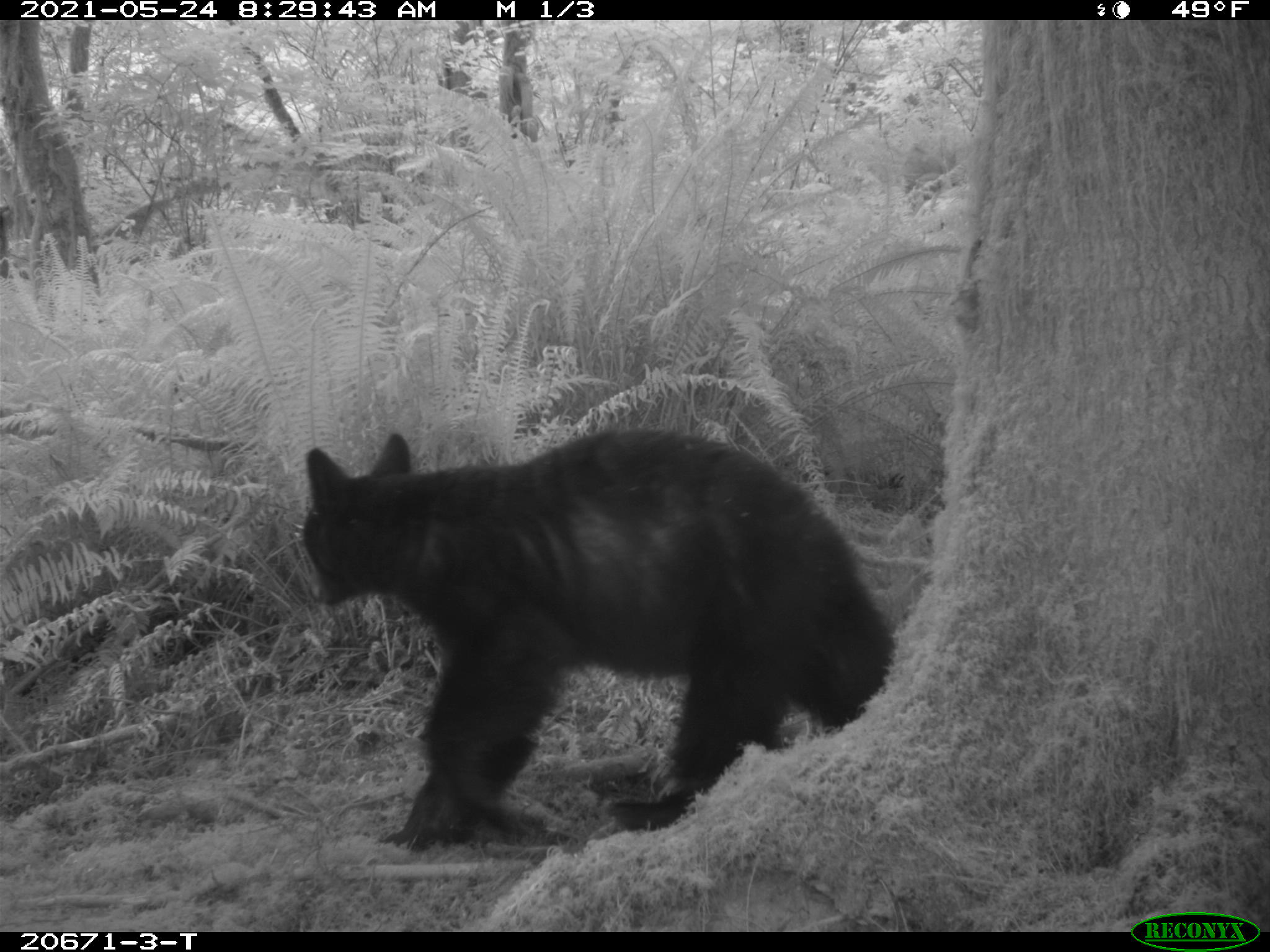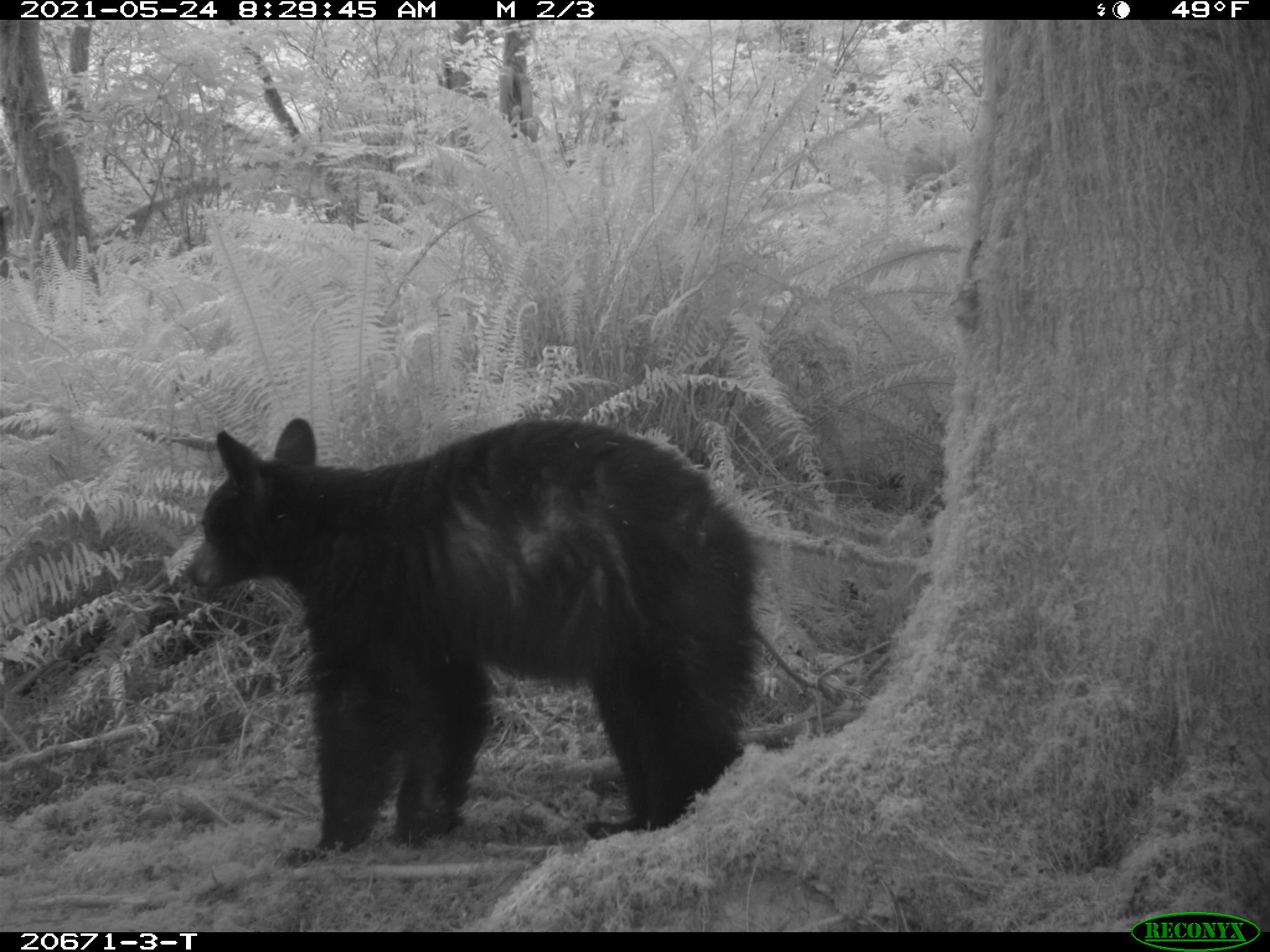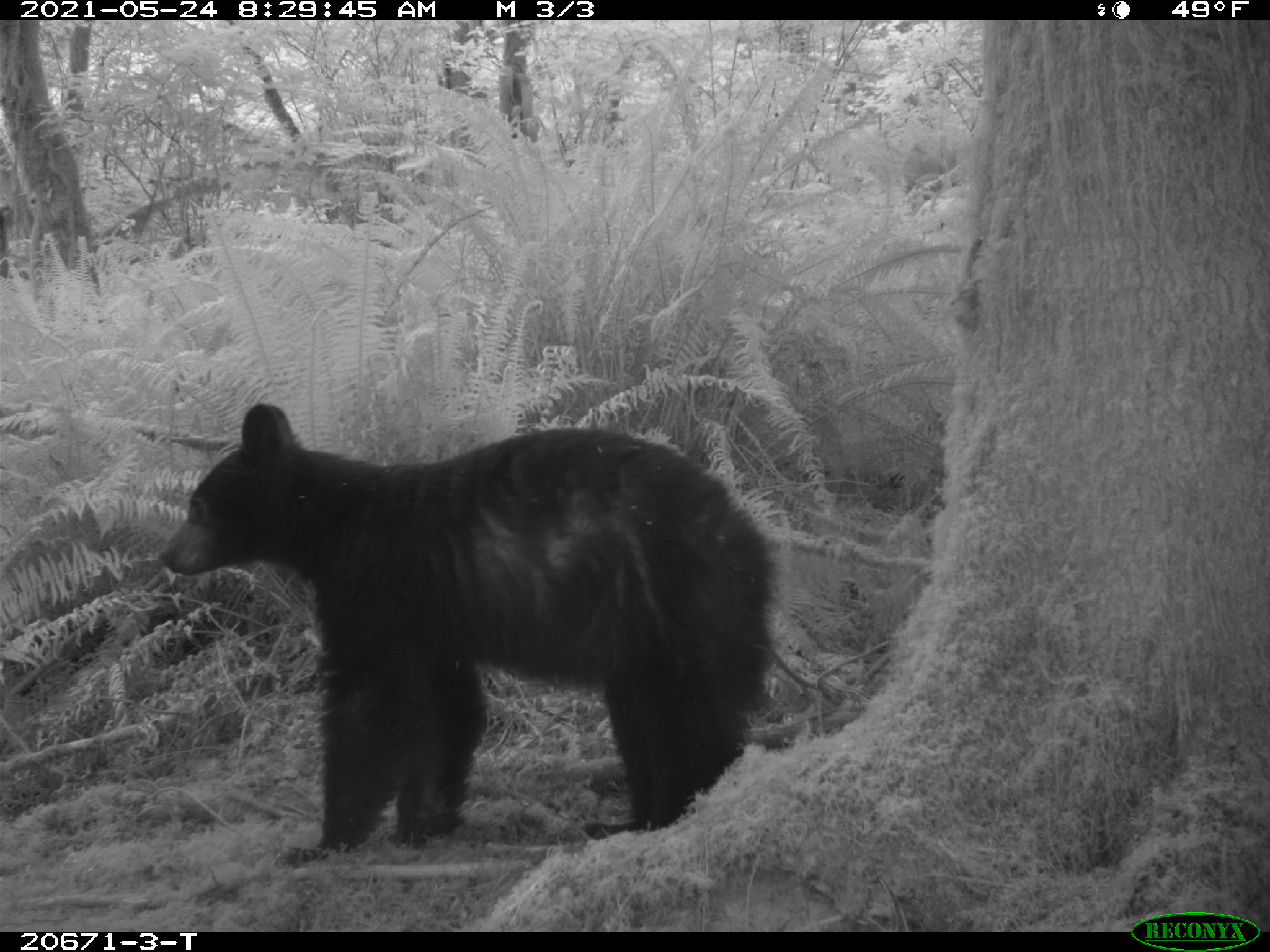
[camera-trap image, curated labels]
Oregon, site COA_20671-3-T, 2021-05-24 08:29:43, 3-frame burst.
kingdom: Animalia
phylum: Chordata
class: Mammalia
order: Carnivora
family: Ursidae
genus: Ursus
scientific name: Ursus americanus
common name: american black bear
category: black bear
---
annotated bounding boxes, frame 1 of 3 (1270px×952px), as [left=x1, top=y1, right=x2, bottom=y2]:
black bear: [left=280, top=414, right=904, bottom=873]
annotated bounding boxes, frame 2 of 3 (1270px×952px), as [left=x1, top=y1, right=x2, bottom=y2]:
black bear: [left=165, top=397, right=764, bottom=868]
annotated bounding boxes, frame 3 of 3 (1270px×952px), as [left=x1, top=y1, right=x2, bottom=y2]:
black bear: [left=145, top=385, right=783, bottom=861]